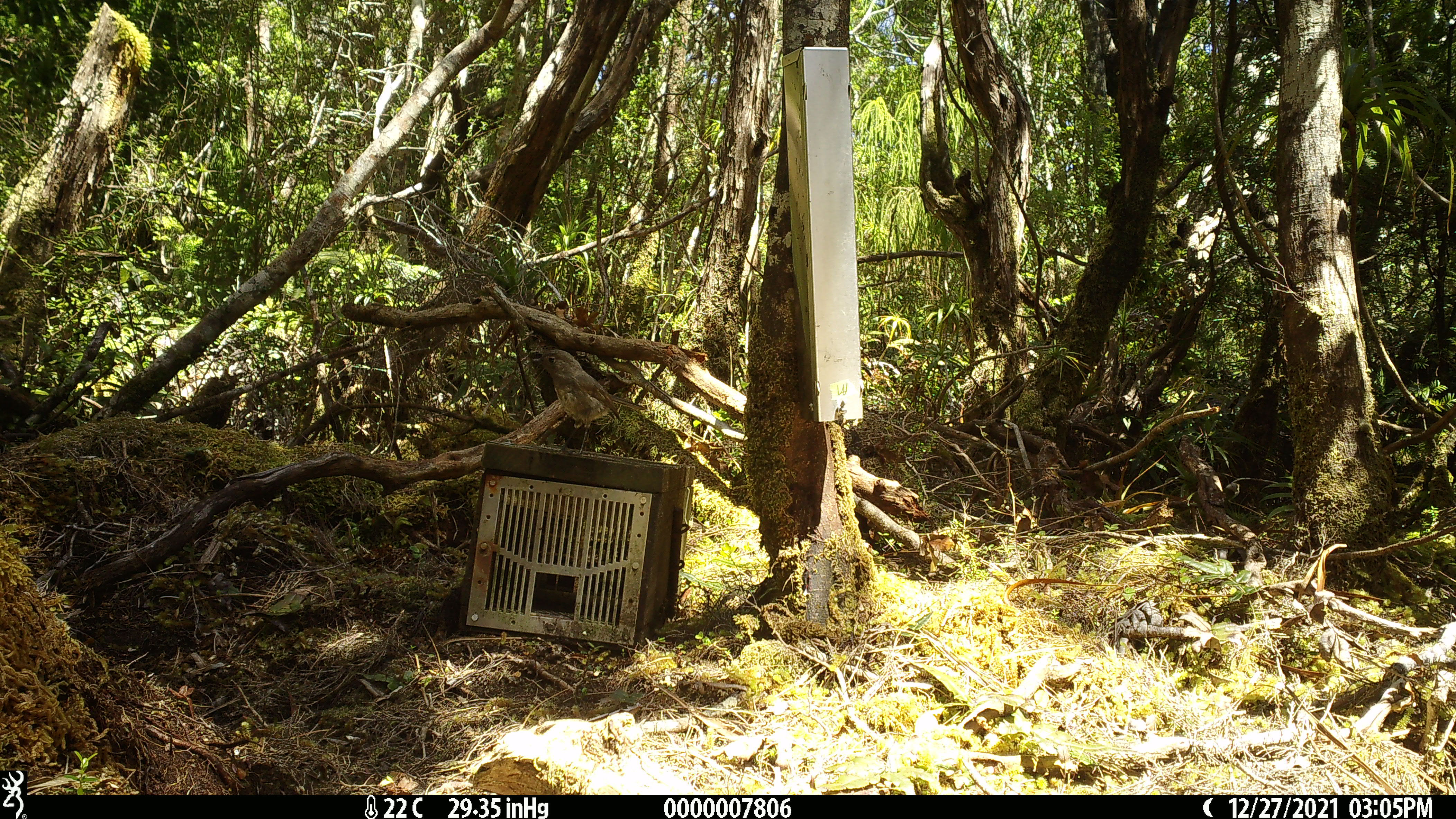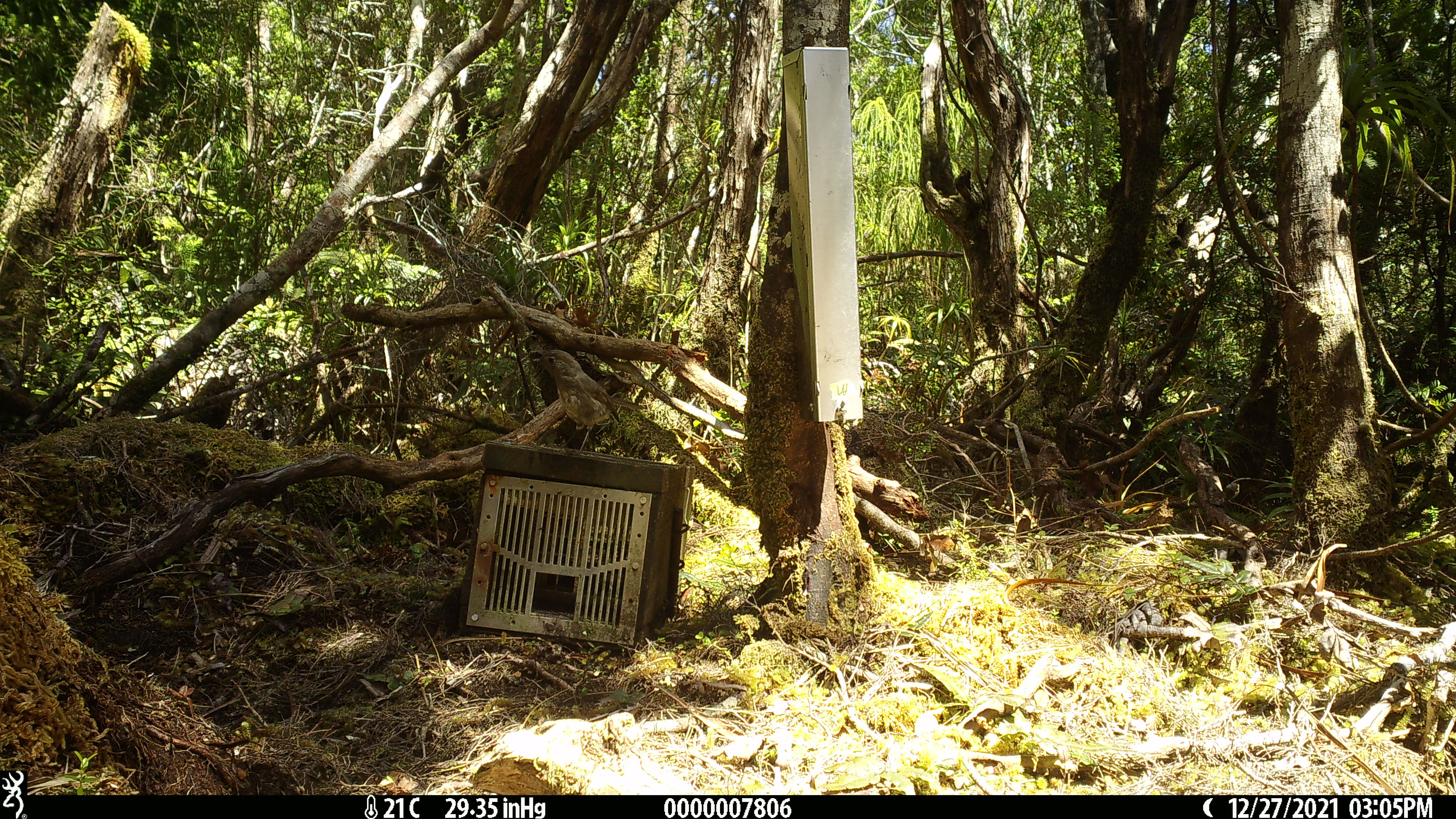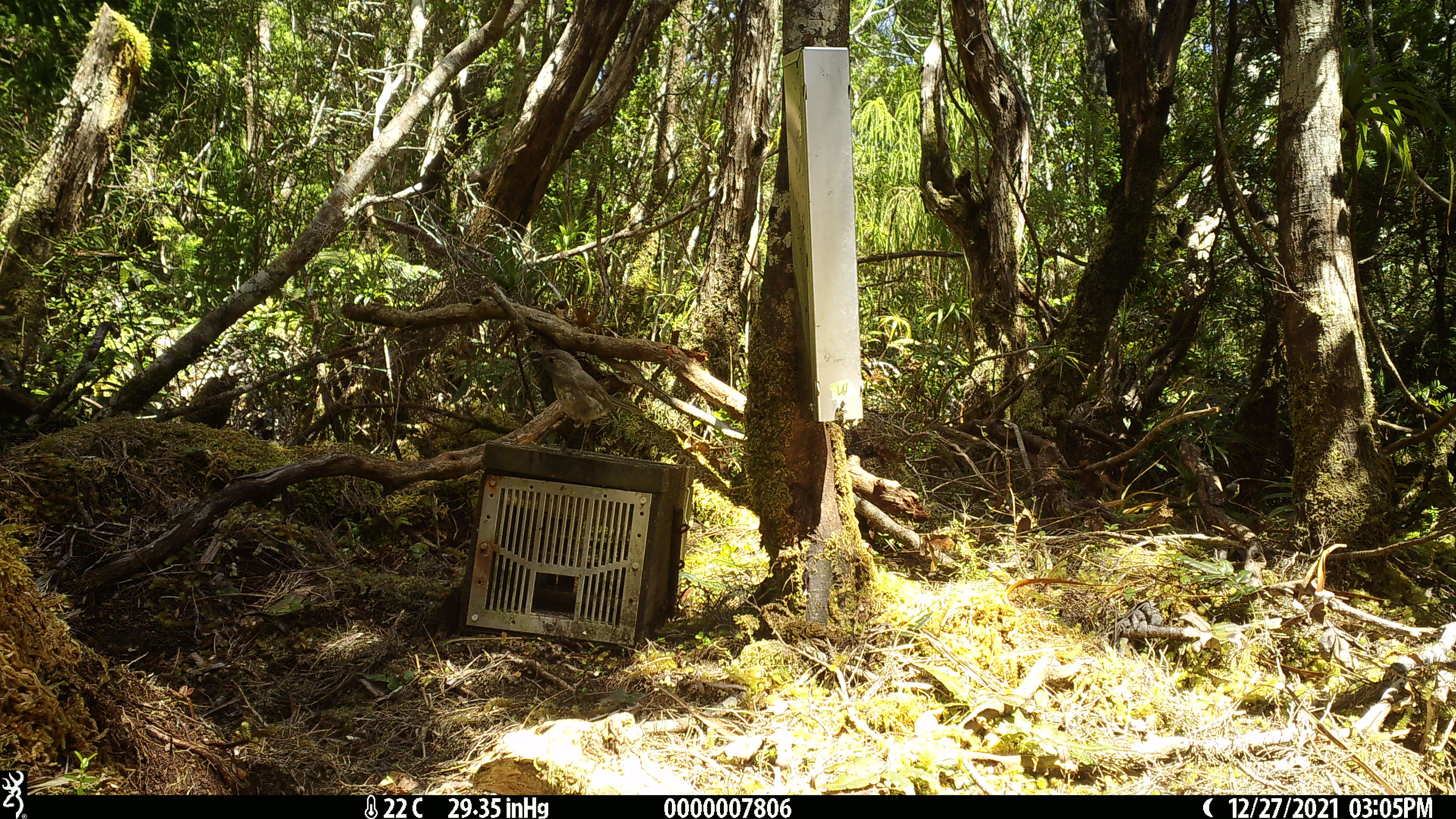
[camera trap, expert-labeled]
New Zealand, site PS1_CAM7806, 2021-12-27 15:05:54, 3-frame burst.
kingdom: Animalia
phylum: Chordata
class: Aves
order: Passeriformes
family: Petroicidae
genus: Petroica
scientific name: Petroica australis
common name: new zealand robin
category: robin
Robin (new zealand robin) (Petroica australis).